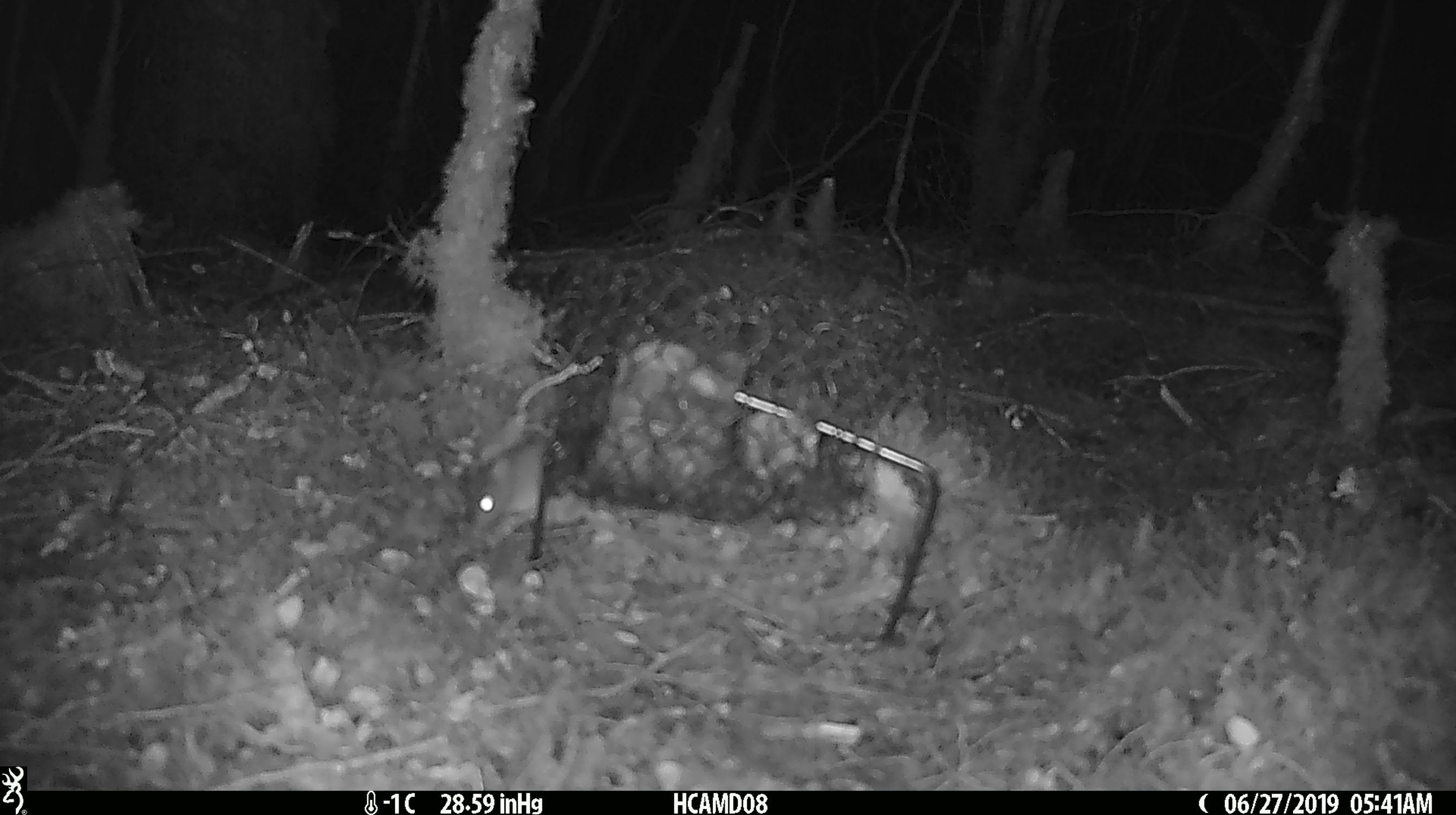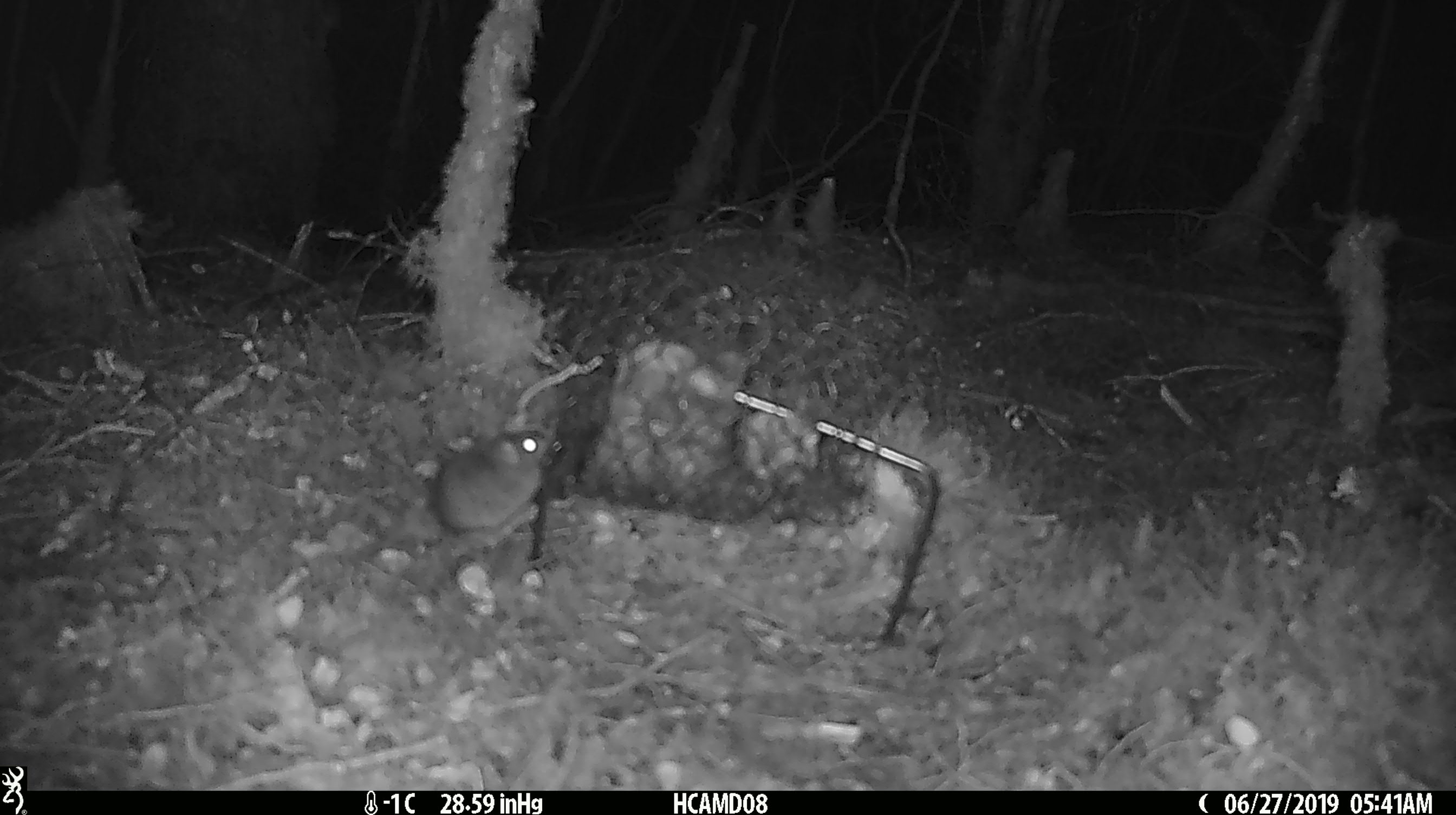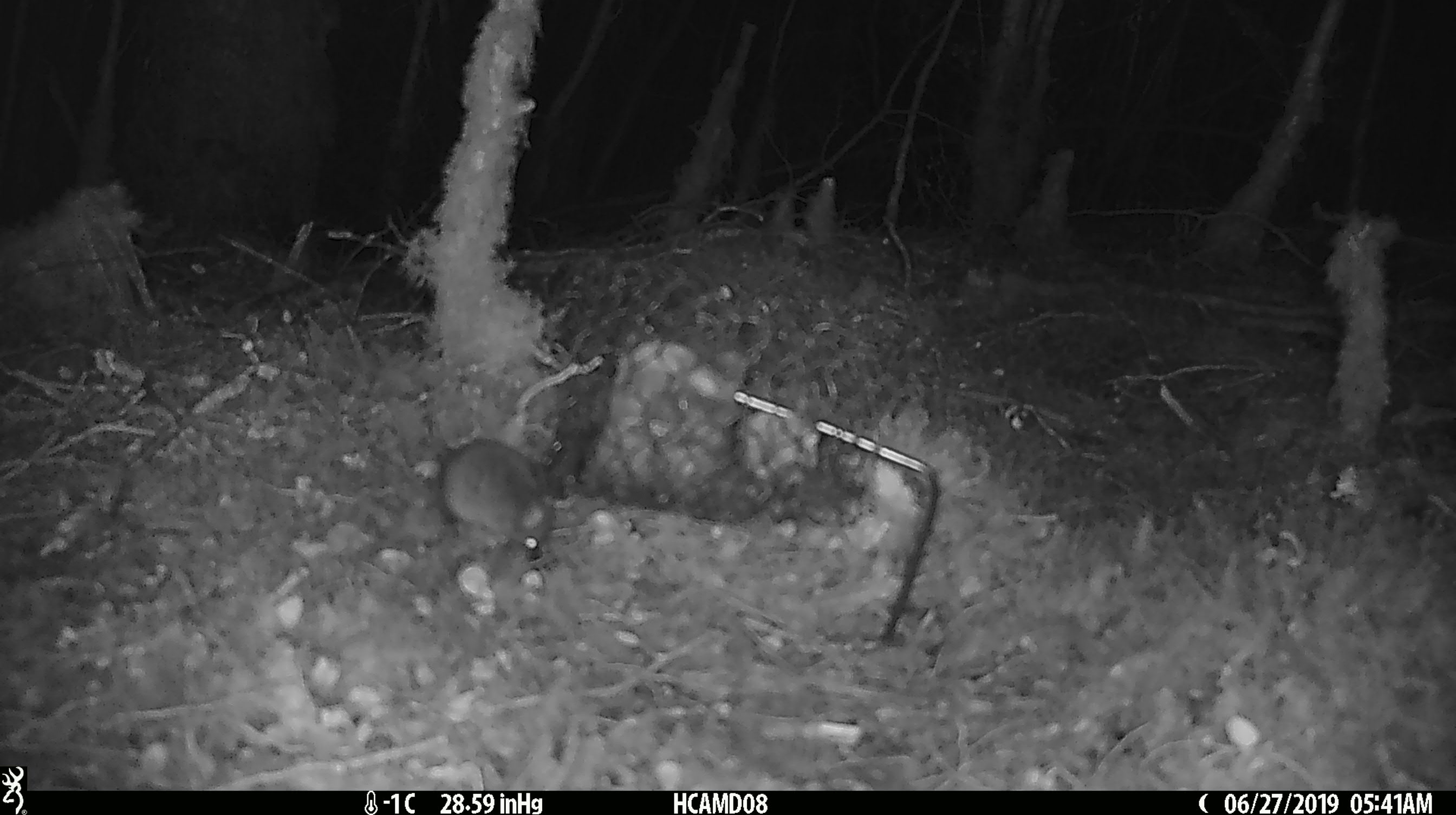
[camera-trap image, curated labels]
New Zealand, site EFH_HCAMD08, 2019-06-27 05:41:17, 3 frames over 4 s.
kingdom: Animalia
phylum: Chordata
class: Mammalia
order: Rodentia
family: Muridae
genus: Mus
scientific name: Mus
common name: mouse